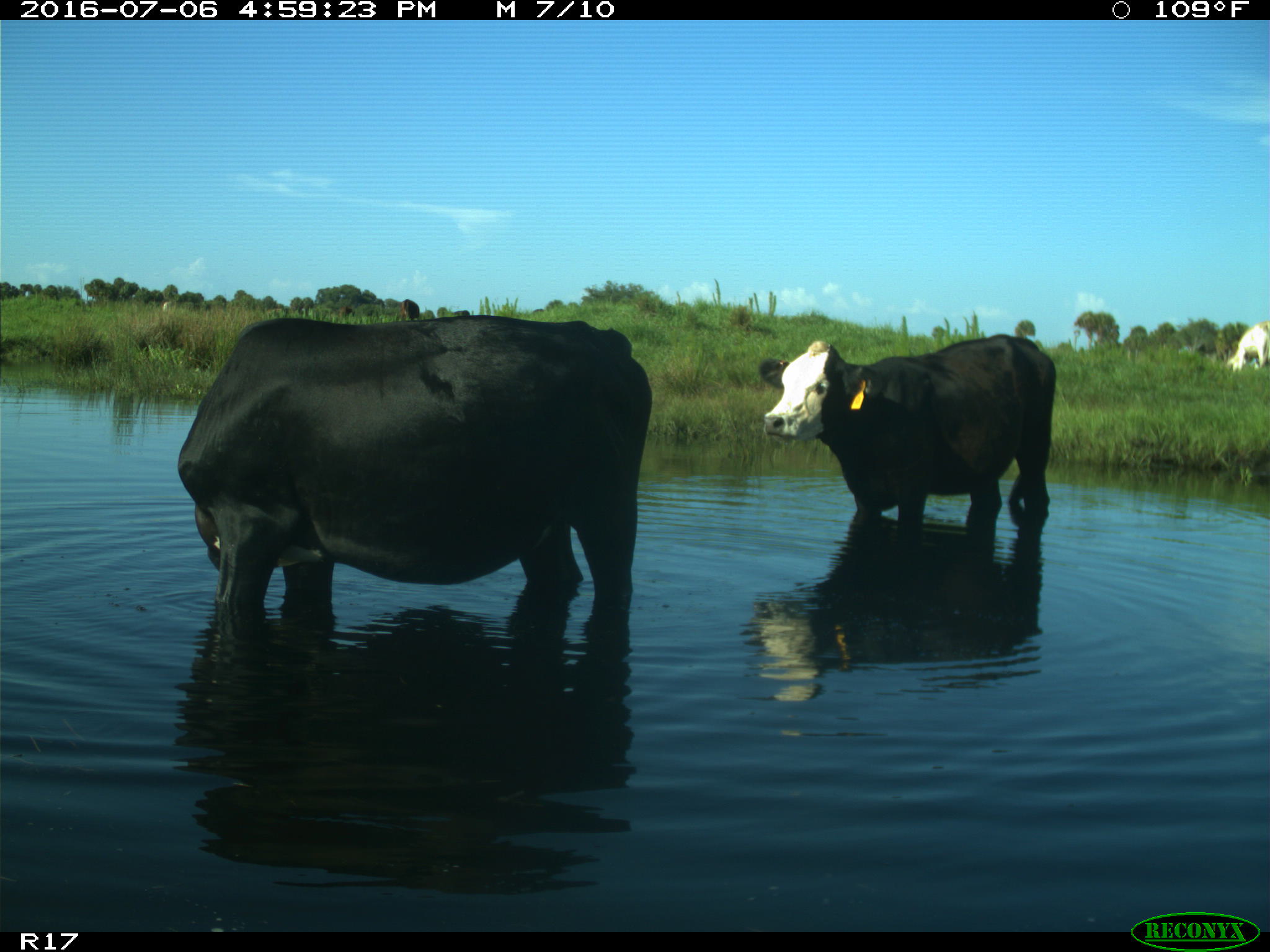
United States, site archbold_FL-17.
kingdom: Animalia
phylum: Chordata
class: Mammalia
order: Artiodactyla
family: Bovidae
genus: Bos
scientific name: Bos taurus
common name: domestic cow